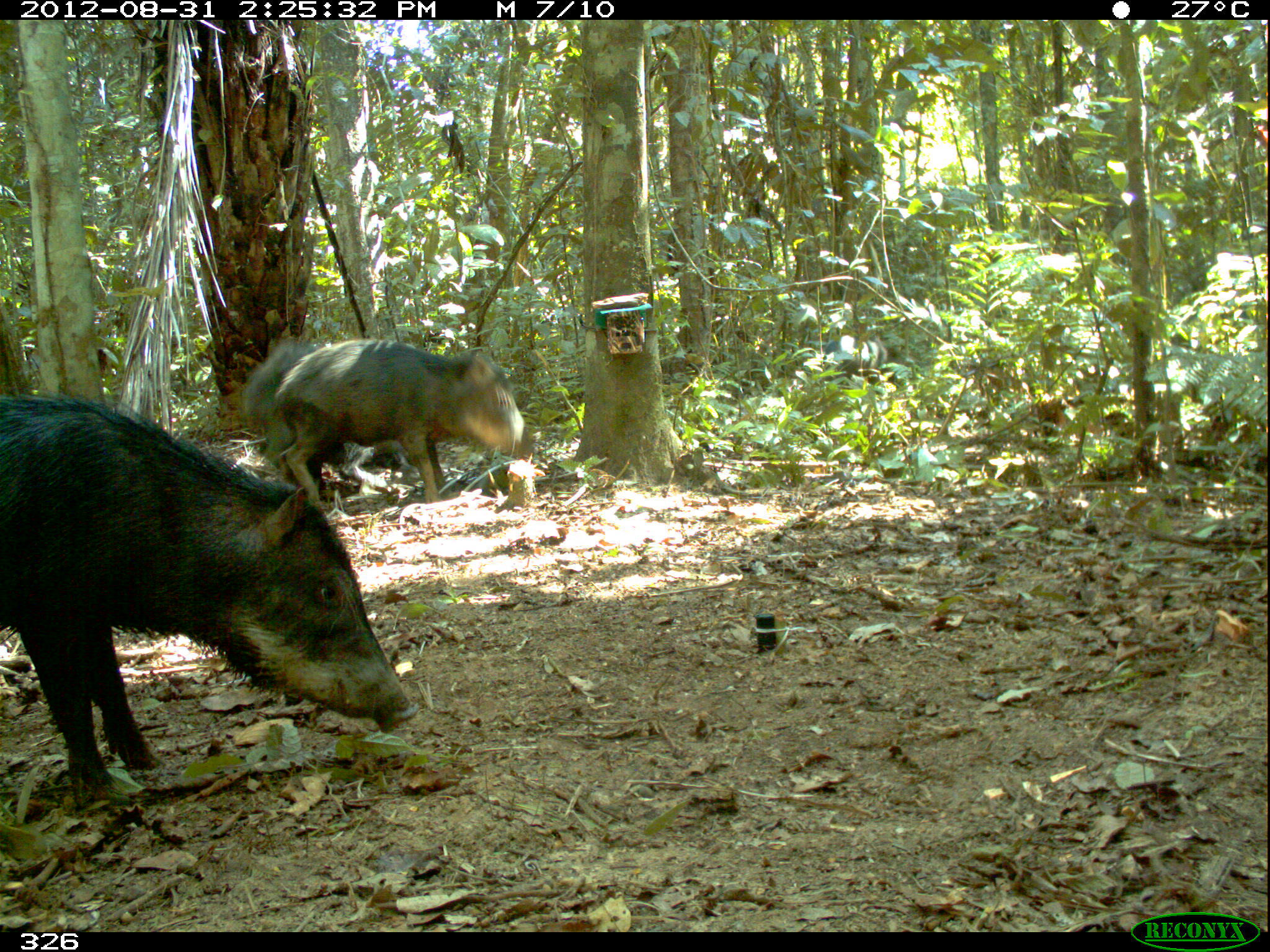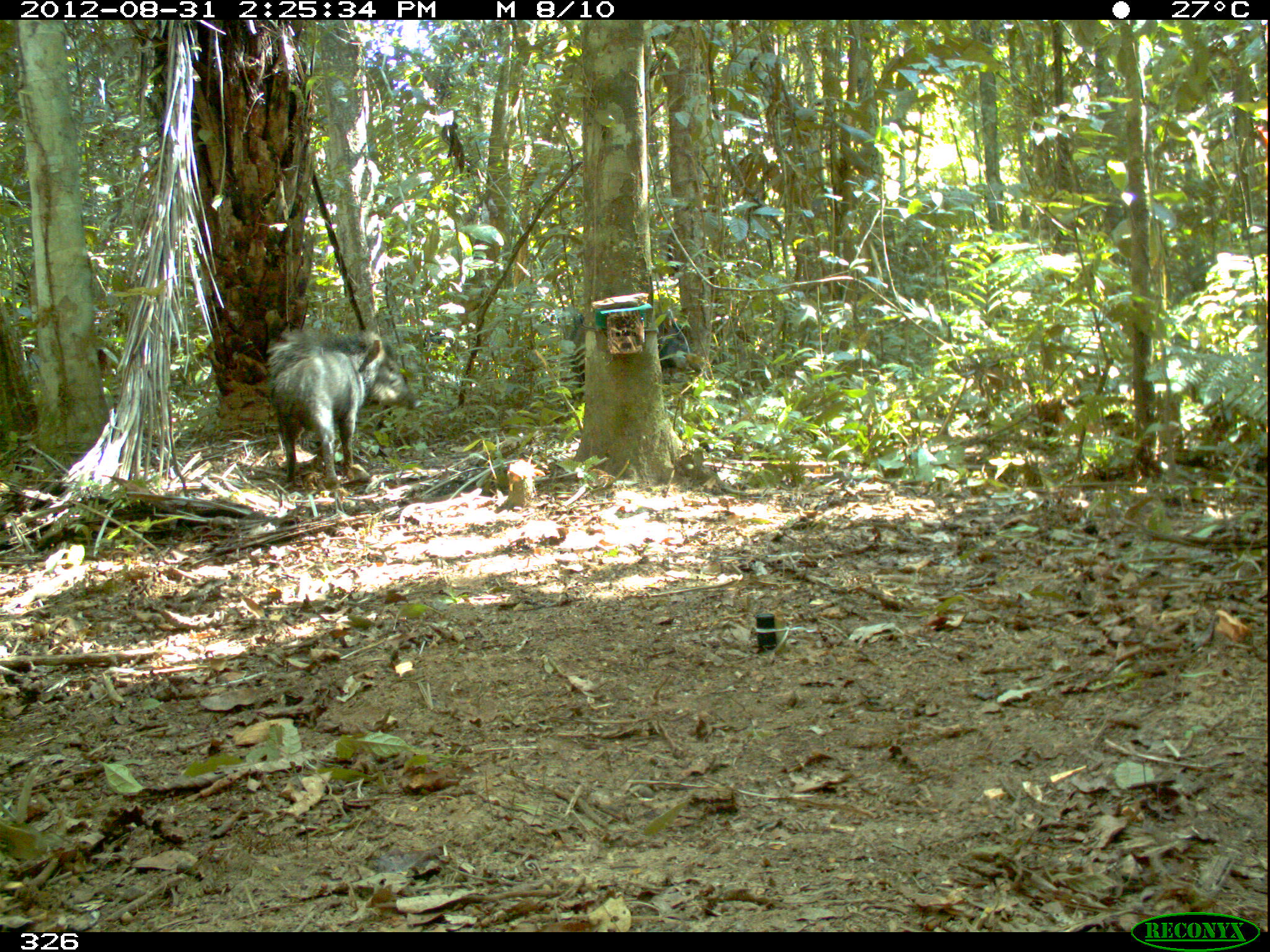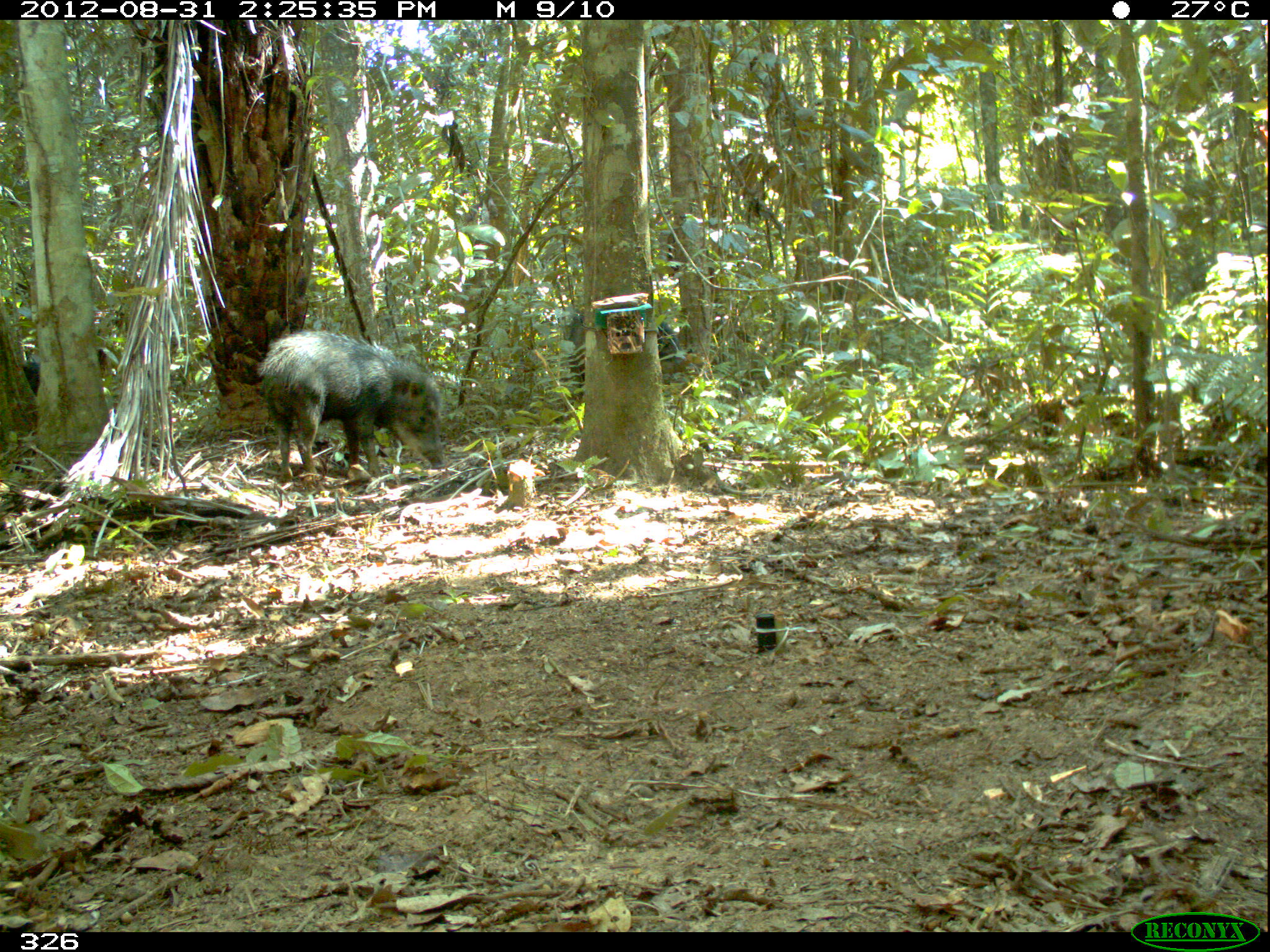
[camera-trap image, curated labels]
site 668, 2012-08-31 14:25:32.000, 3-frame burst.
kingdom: Animalia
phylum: Chordata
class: Mammalia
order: Artiodactyla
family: Tayassuidae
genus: Tayassu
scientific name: Tayassu pecari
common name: white-lipped peccary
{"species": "Tayassu pecari (white-lipped peccary)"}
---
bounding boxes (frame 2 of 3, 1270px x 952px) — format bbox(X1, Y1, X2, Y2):
tayassu pecari: bbox(263, 323, 423, 493); bbox(563, 307, 700, 403)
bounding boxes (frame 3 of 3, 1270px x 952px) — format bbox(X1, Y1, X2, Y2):
tayassu pecari: bbox(255, 327, 447, 482); bbox(562, 304, 686, 411); bbox(17, 336, 113, 398)